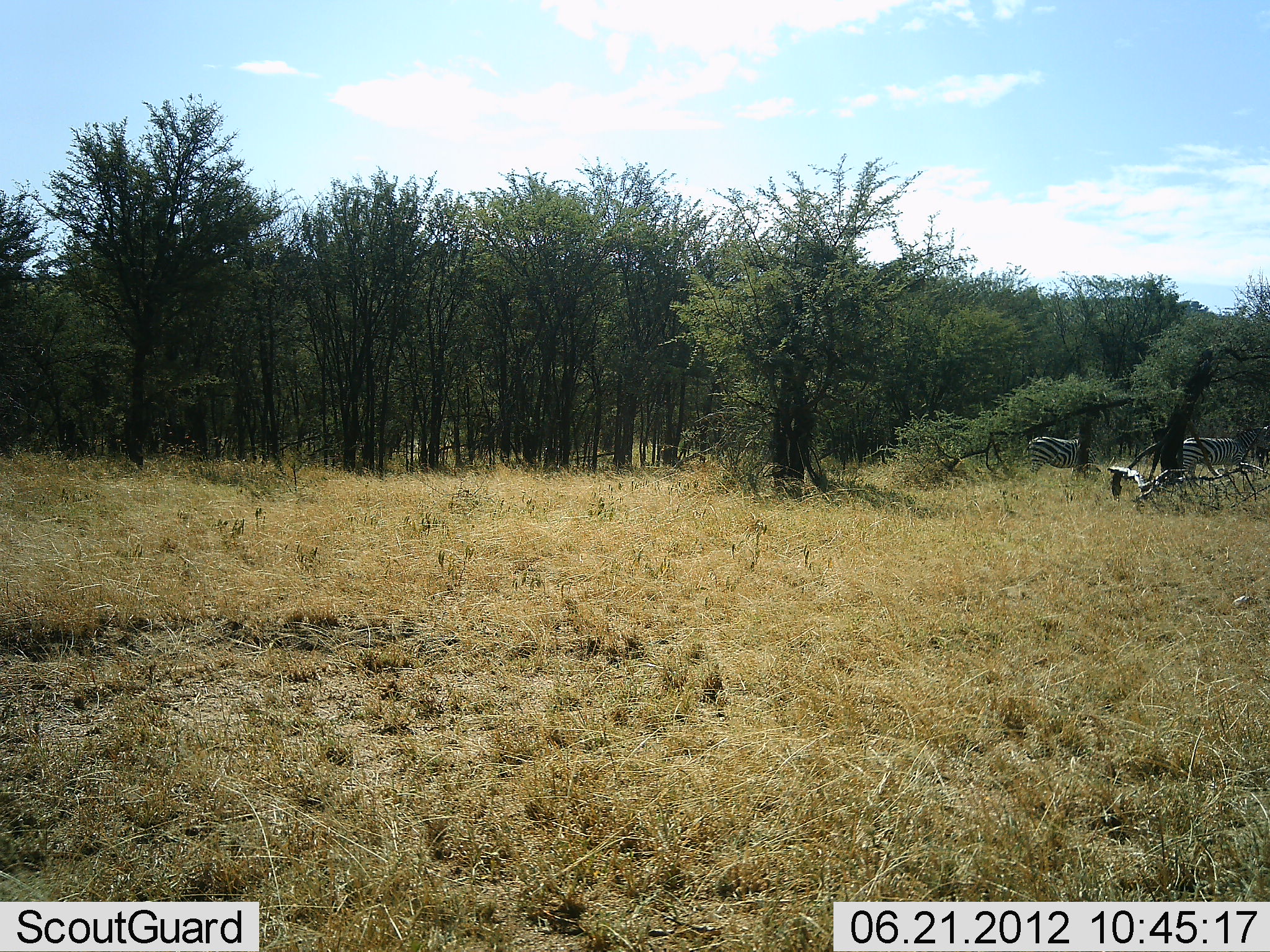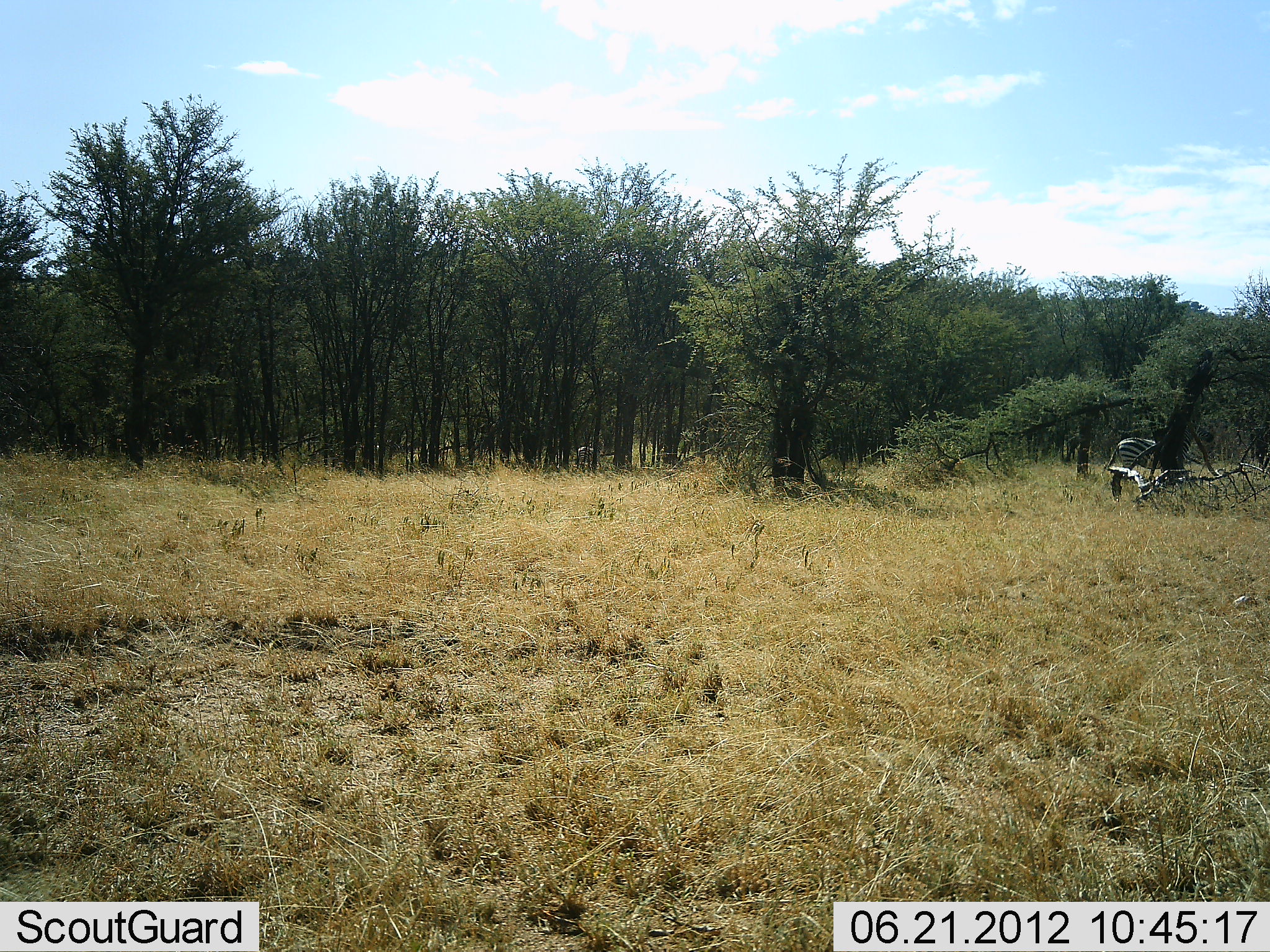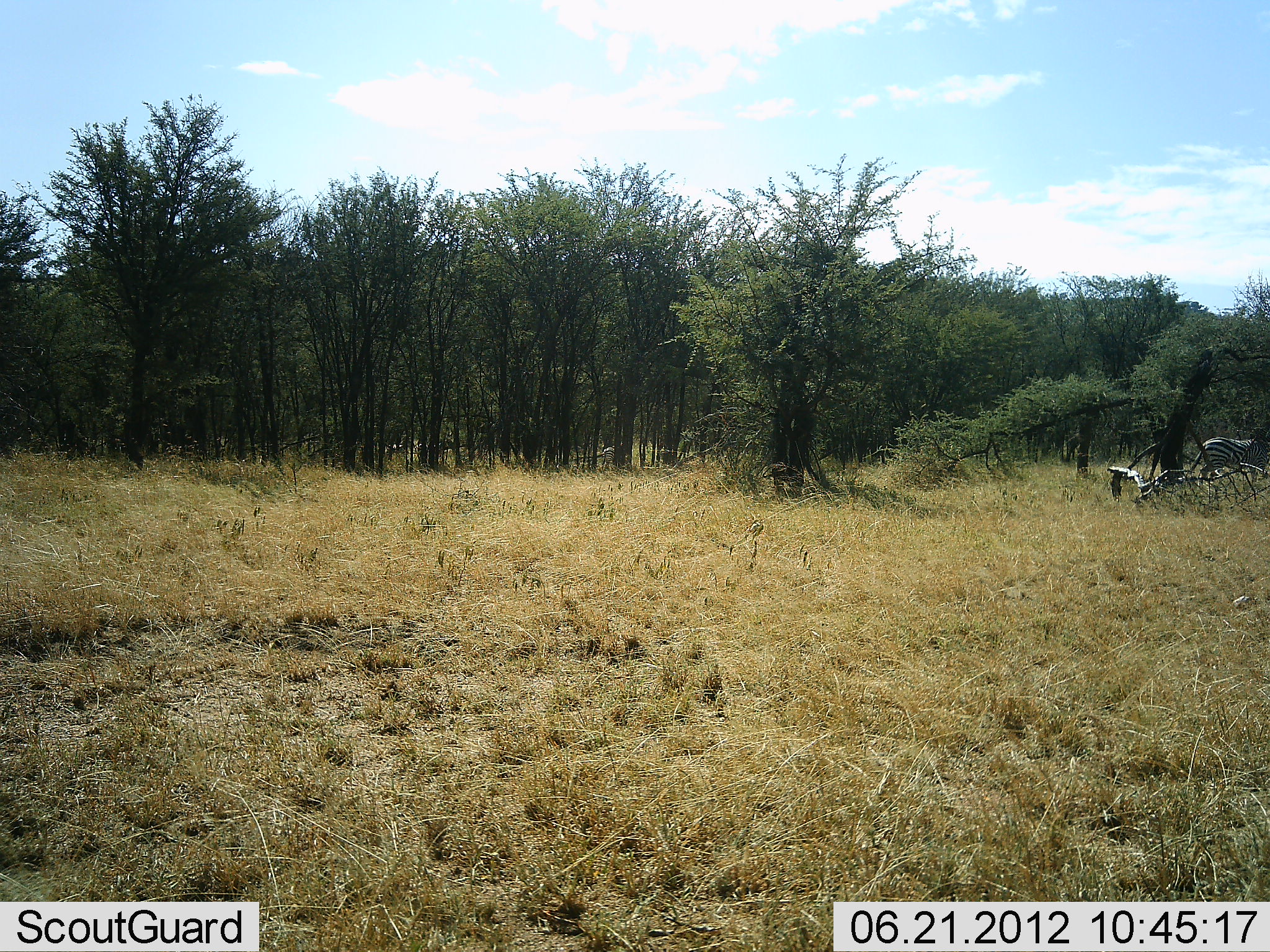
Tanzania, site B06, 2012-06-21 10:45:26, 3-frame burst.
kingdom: Animalia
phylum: Chordata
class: Mammalia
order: Perissodactyla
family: Equidae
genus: Equus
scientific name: Equus quagga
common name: plains zebra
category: zebra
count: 4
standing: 10%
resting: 0%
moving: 90%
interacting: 0%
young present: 0%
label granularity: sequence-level